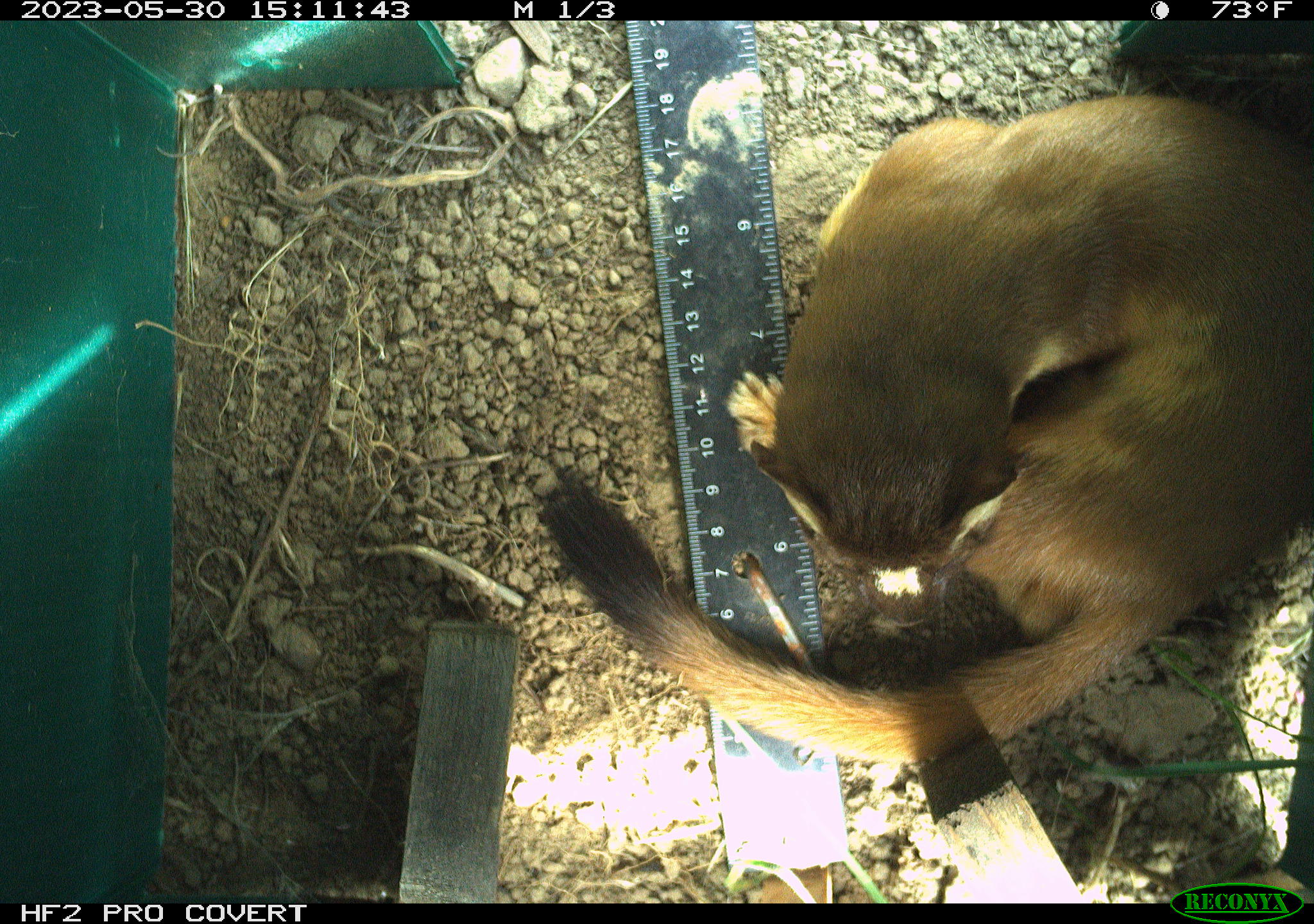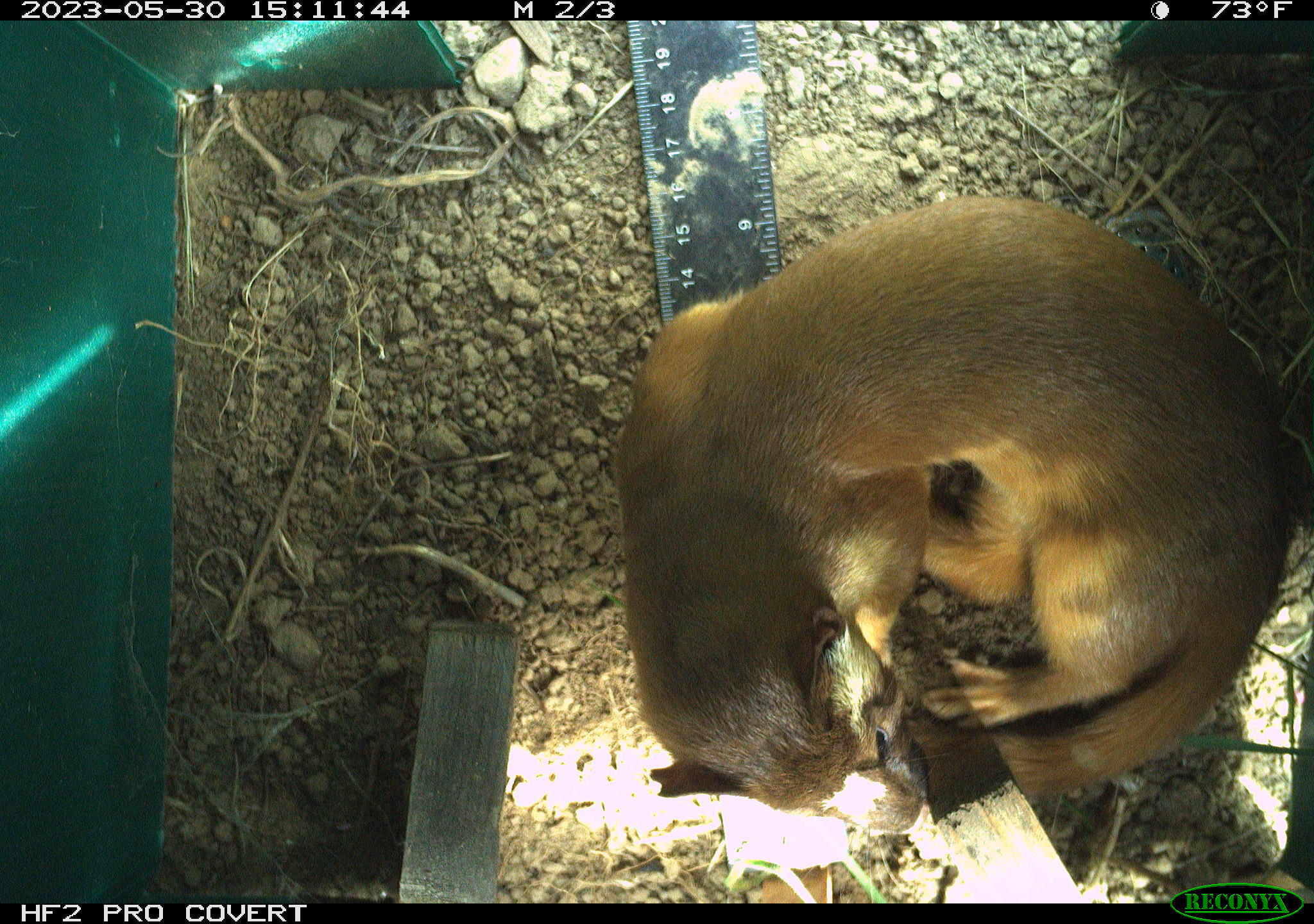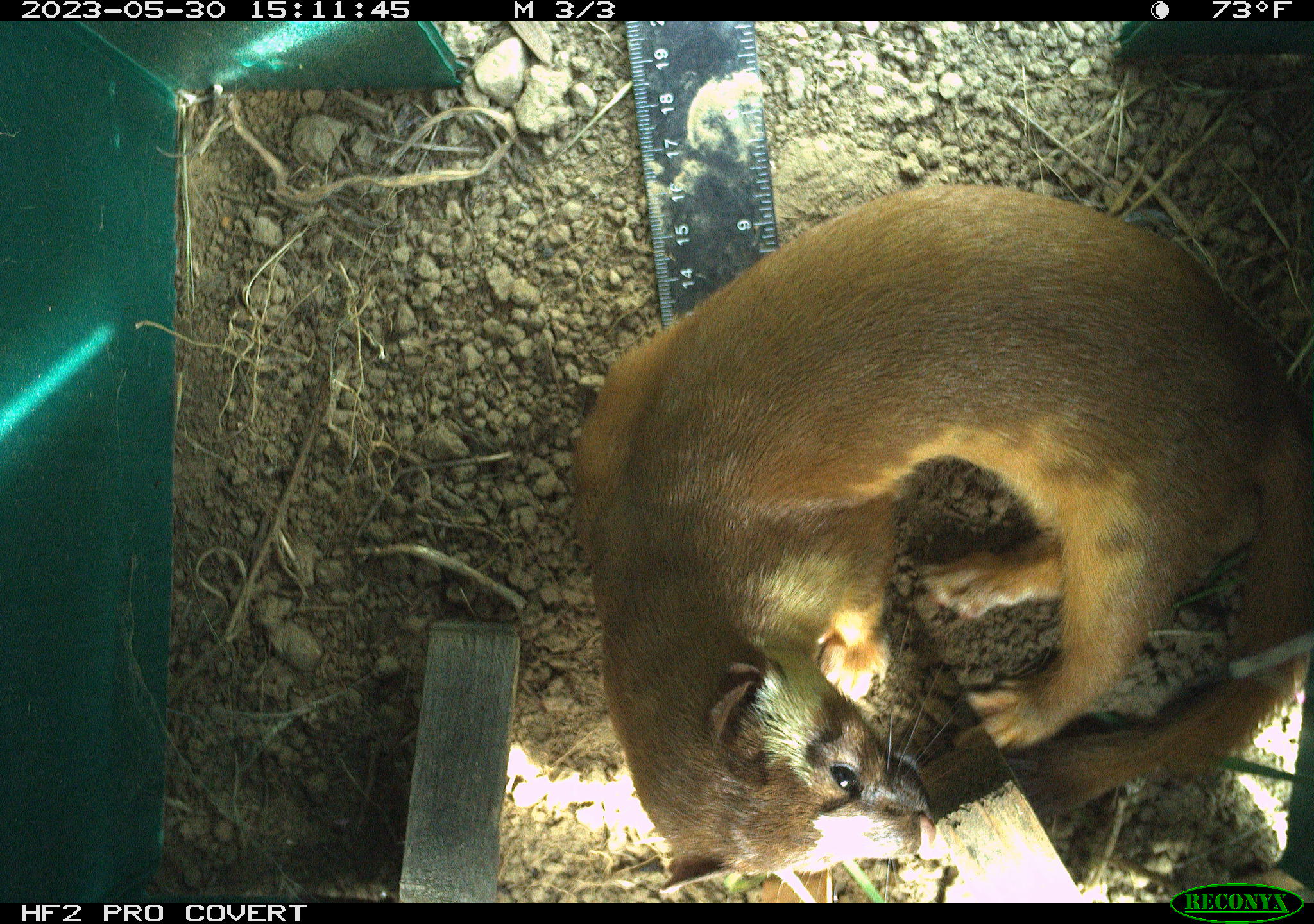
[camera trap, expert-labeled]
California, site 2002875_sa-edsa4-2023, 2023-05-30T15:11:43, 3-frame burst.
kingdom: Animalia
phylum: Chordata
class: Mammalia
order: Carnivora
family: Mustelidae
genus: Neogale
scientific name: Neogale frenata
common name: long-tailed weasel